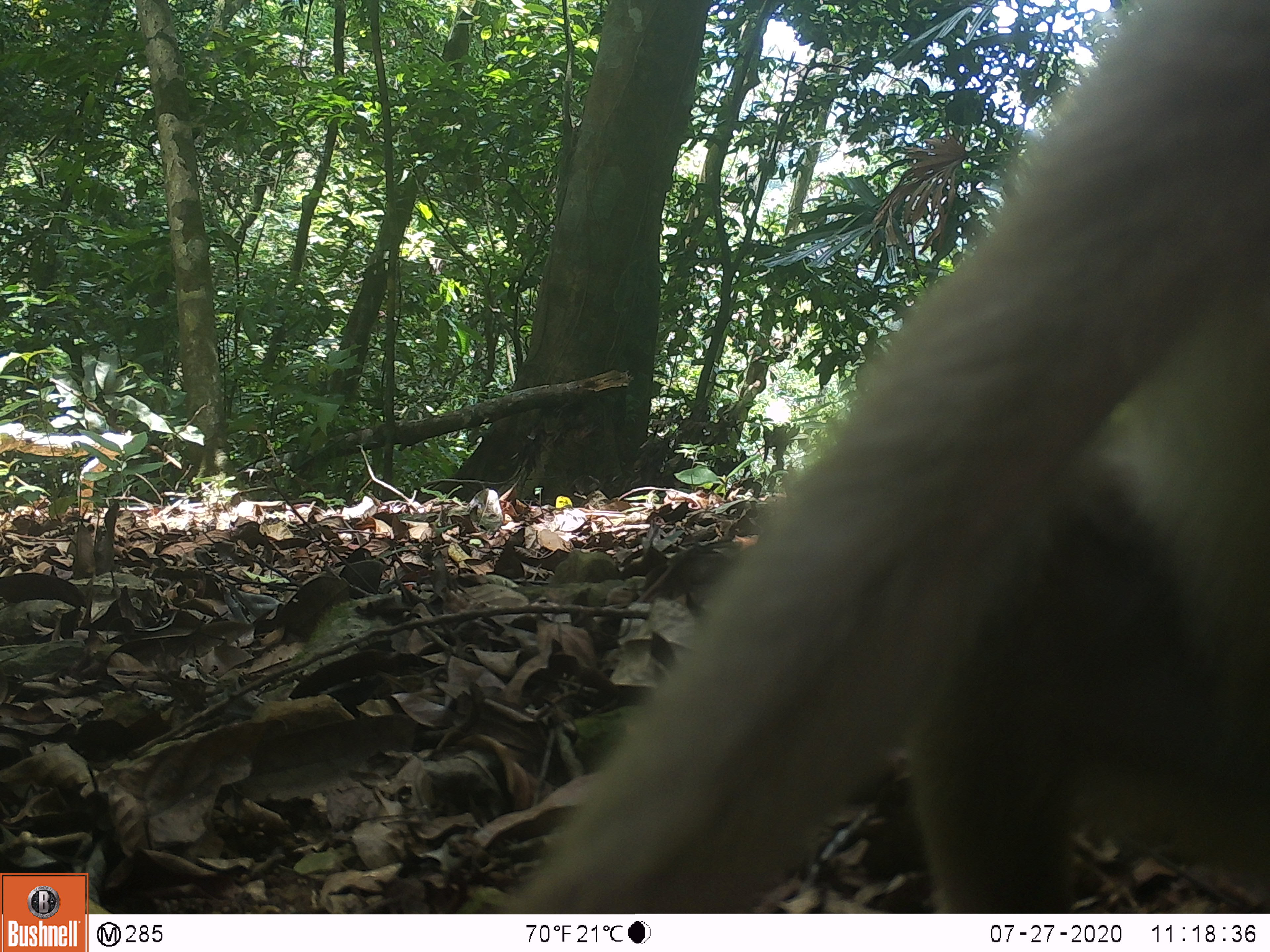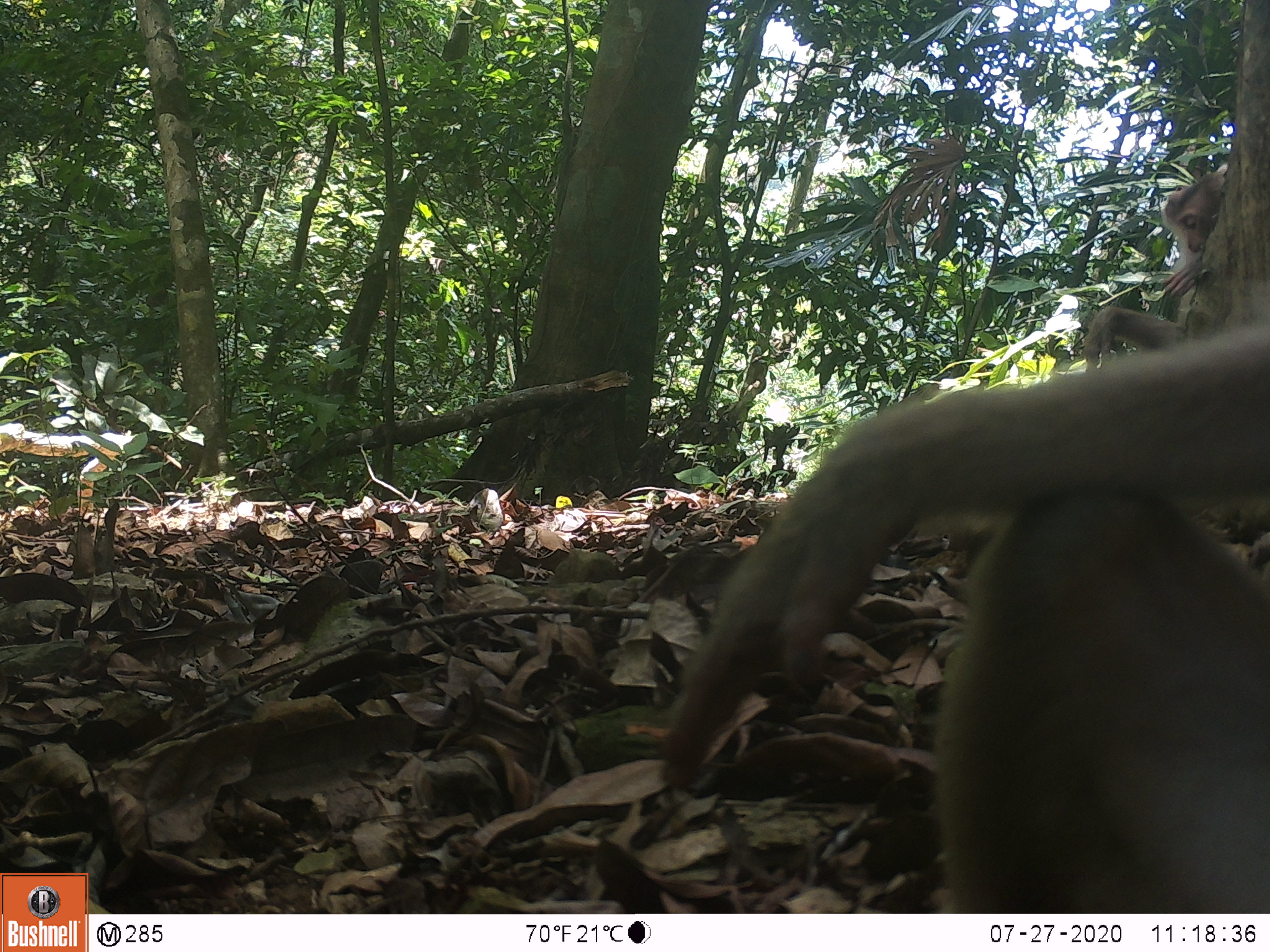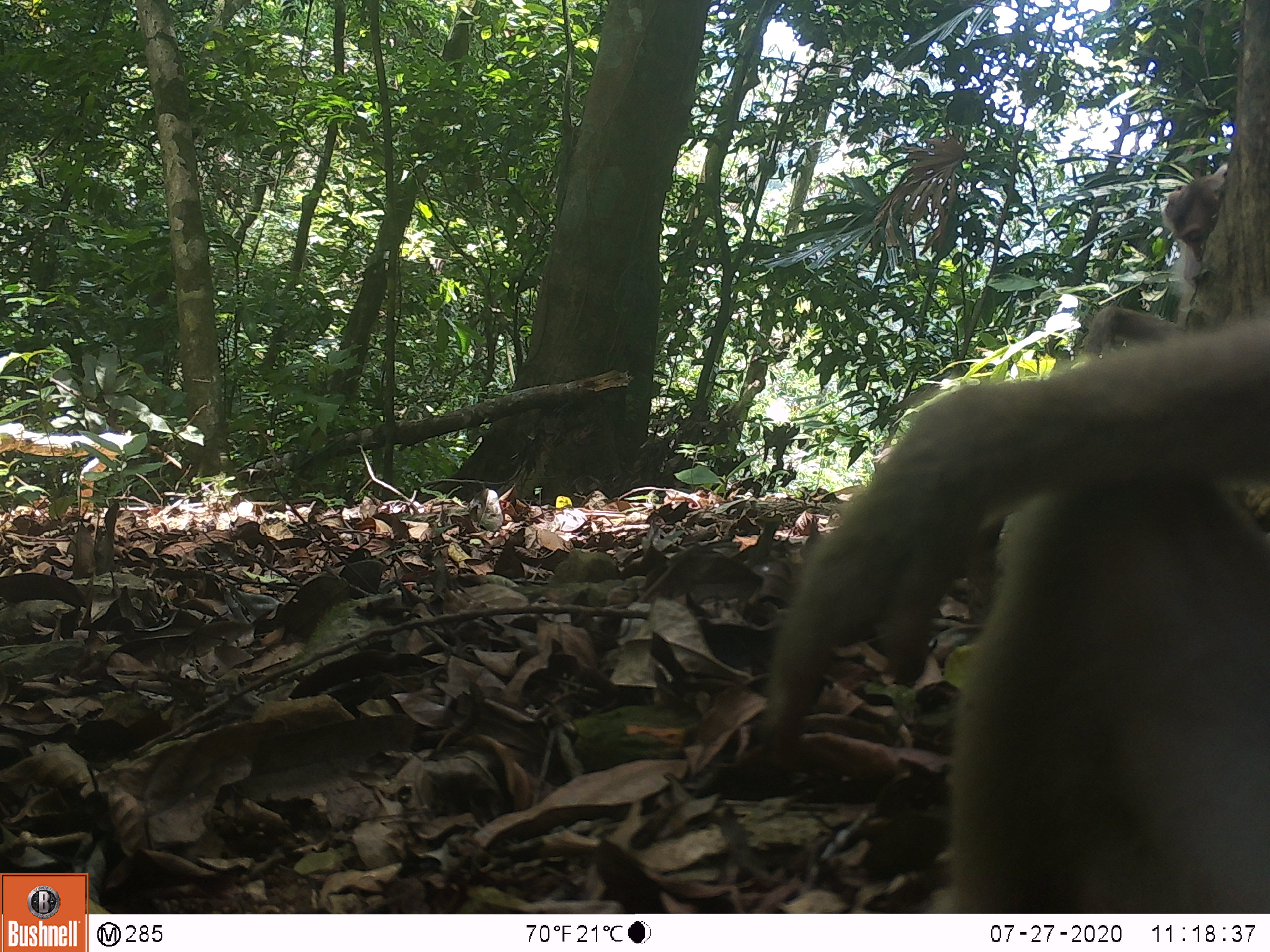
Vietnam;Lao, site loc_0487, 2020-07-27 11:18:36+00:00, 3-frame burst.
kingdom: Animalia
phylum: Chordata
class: Mammalia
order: Primates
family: Cercopithecidae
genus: Macaca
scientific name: Macaca nemestrina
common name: pig-tailed macaque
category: pig tailed macaque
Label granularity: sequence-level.